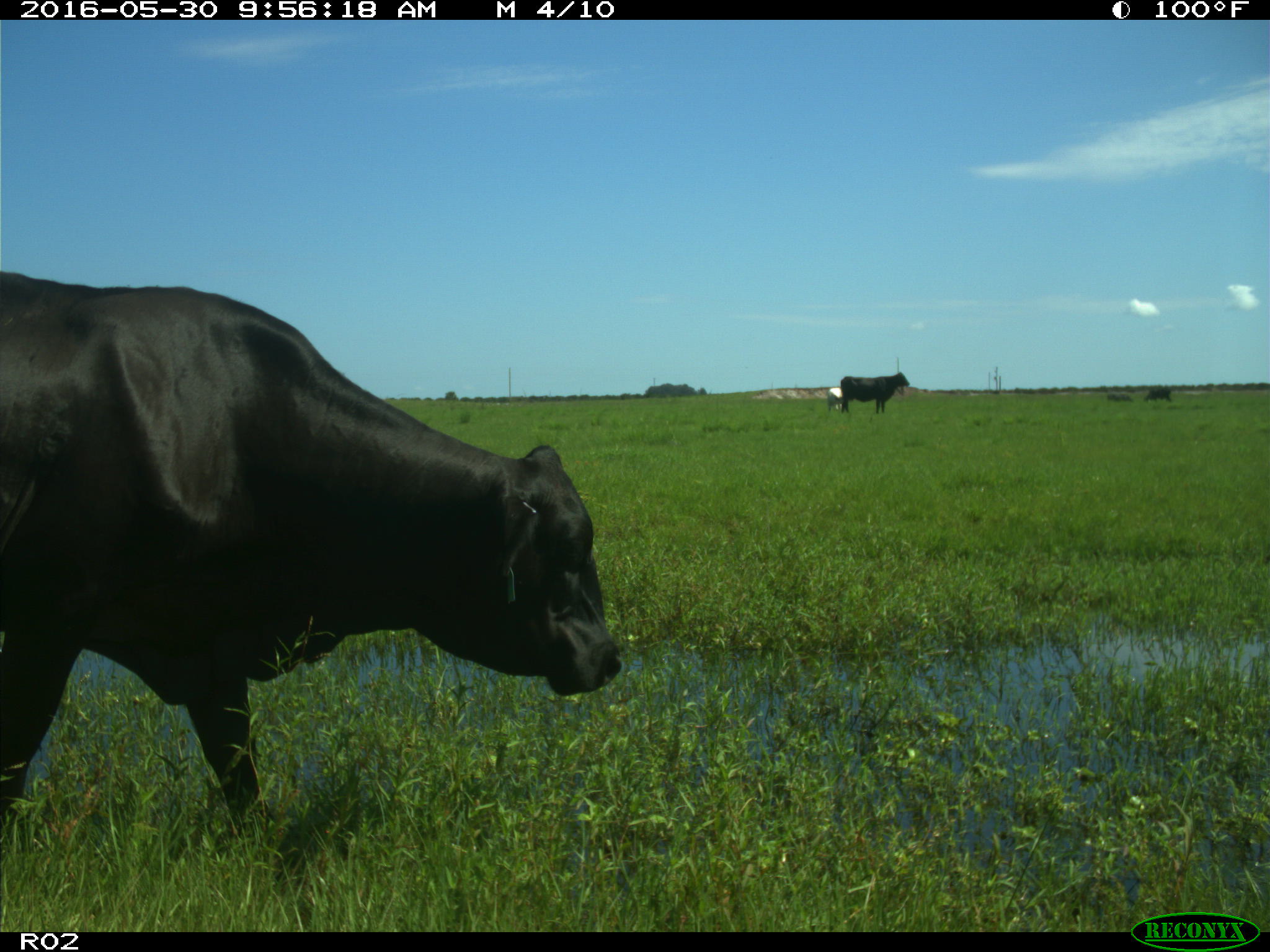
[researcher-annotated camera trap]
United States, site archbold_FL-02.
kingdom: Animalia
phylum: Chordata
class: Mammalia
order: Artiodactyla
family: Bovidae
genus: Bos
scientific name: Bos taurus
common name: domestic cow